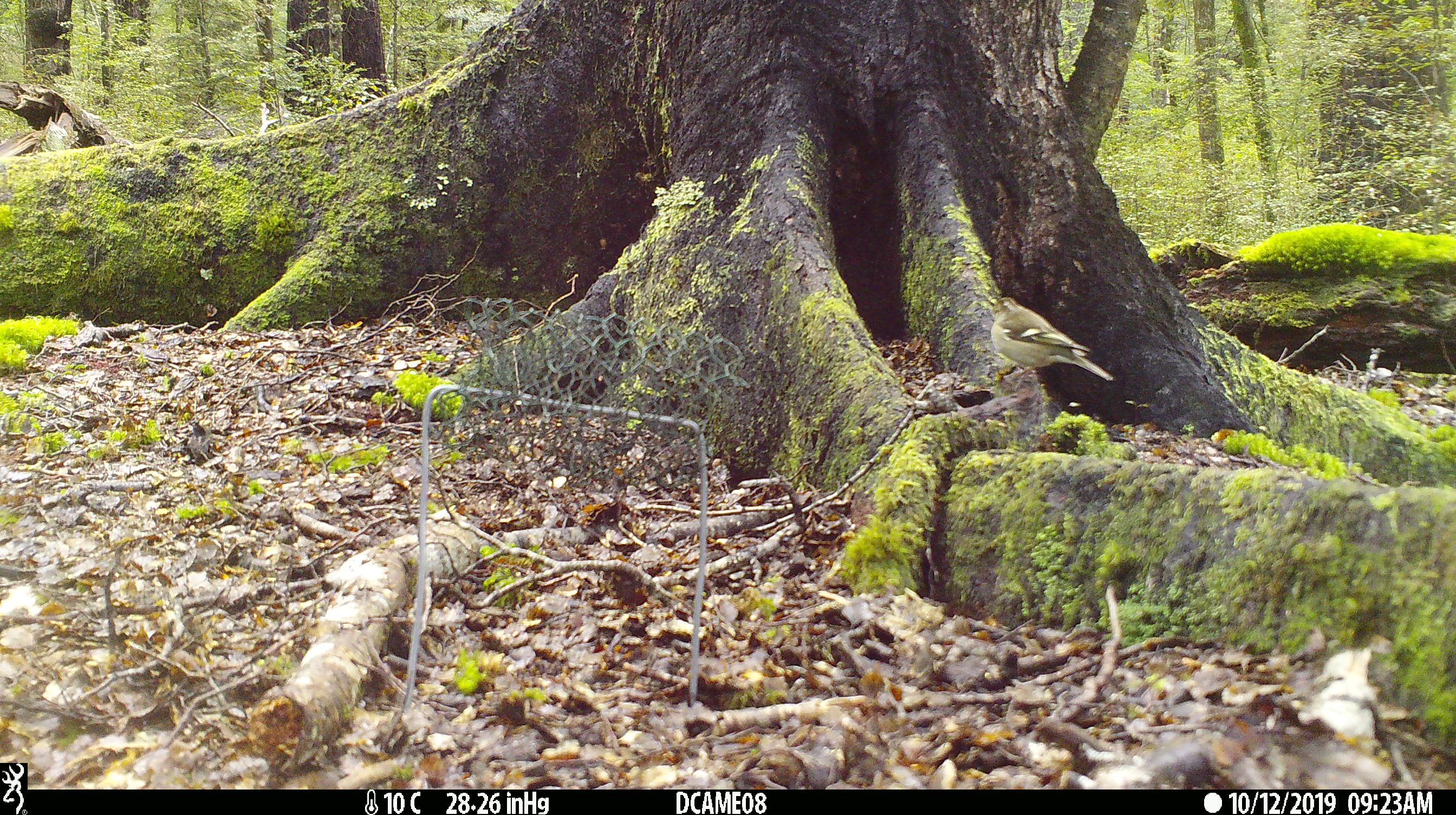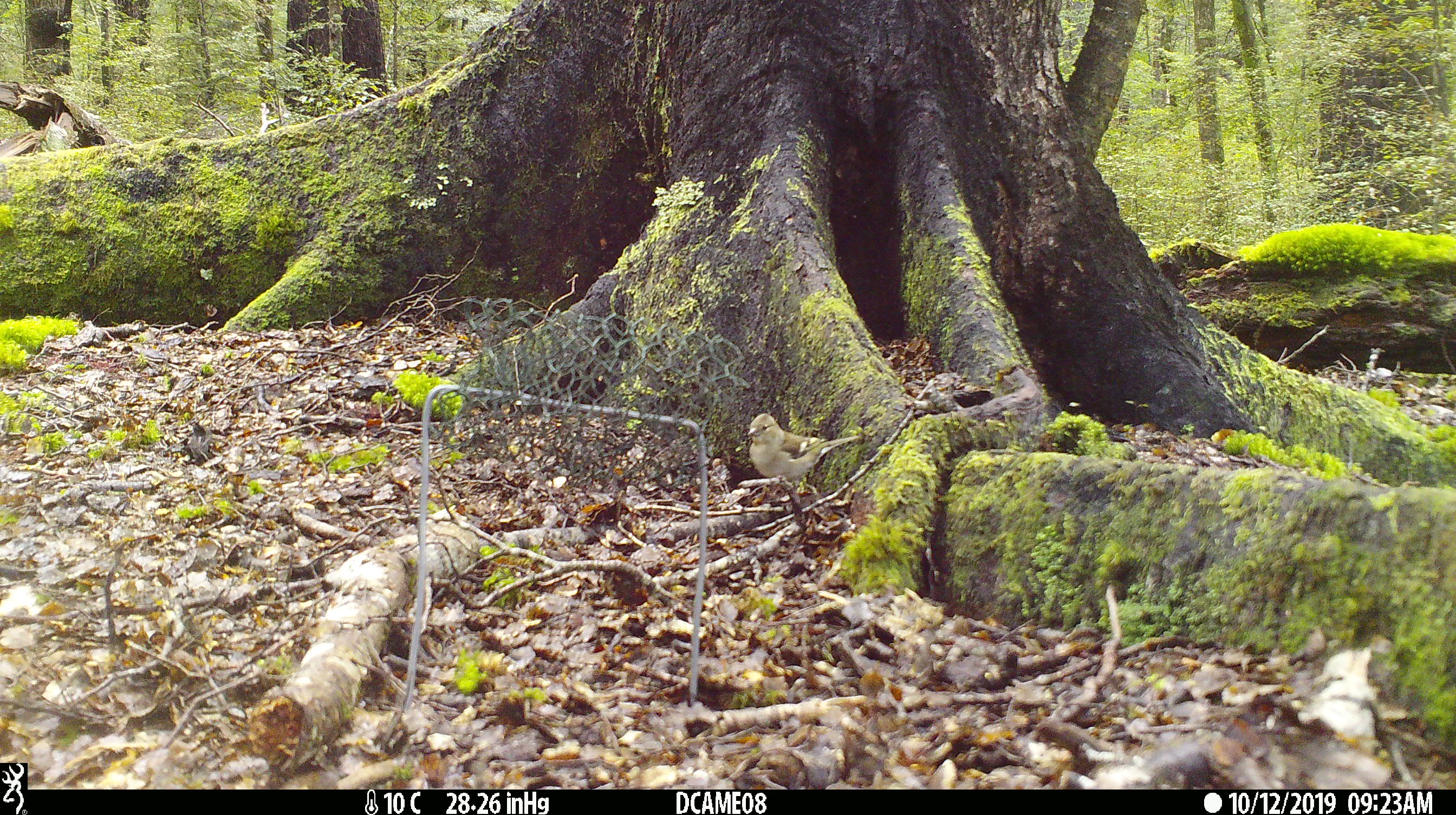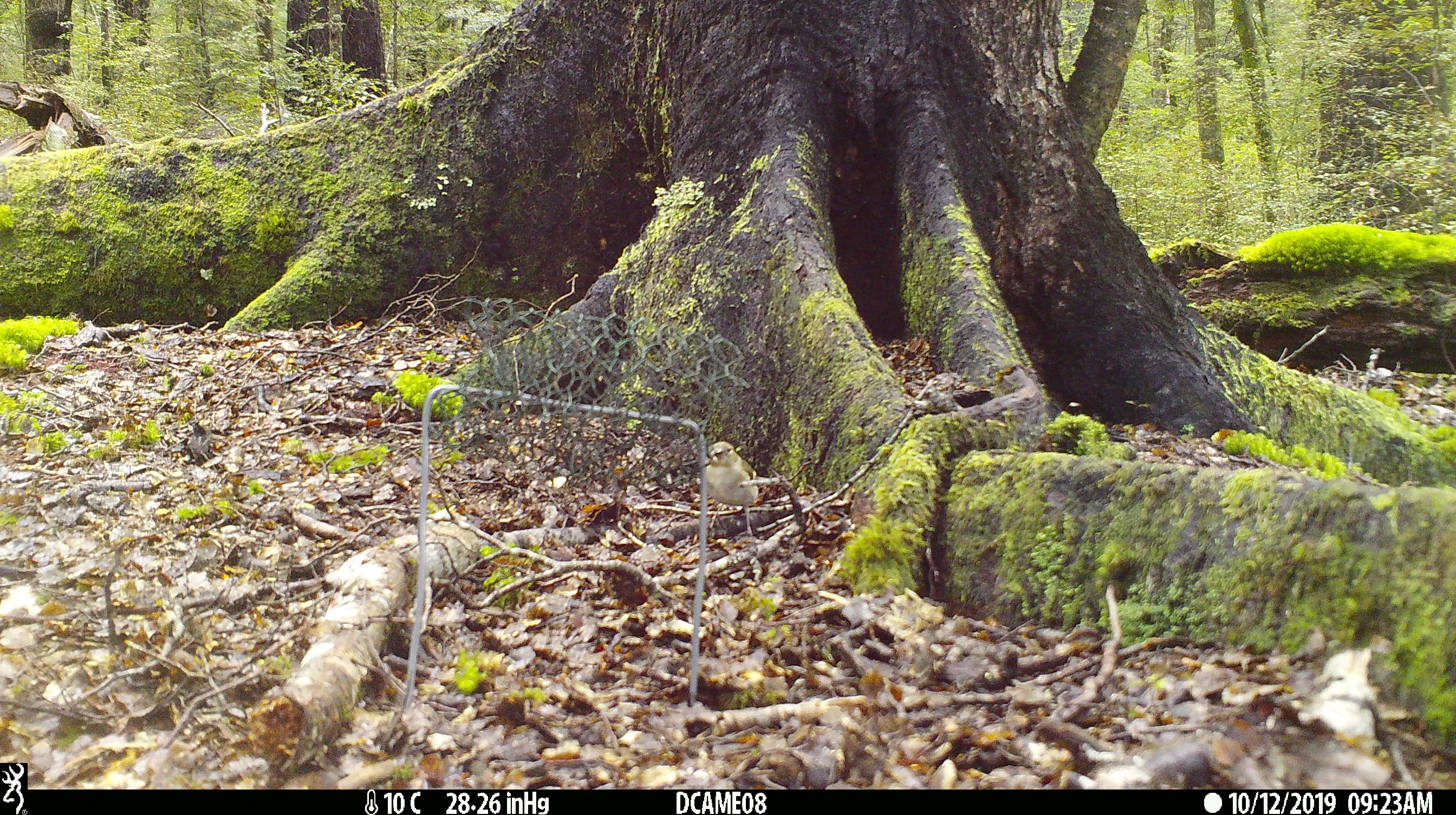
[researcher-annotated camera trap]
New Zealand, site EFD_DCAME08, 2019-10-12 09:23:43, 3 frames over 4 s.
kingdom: Animalia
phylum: Chordata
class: Aves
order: Passeriformes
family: Fringillidae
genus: Fringilla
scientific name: Fringilla coelebs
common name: common chaffinch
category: chaffinch